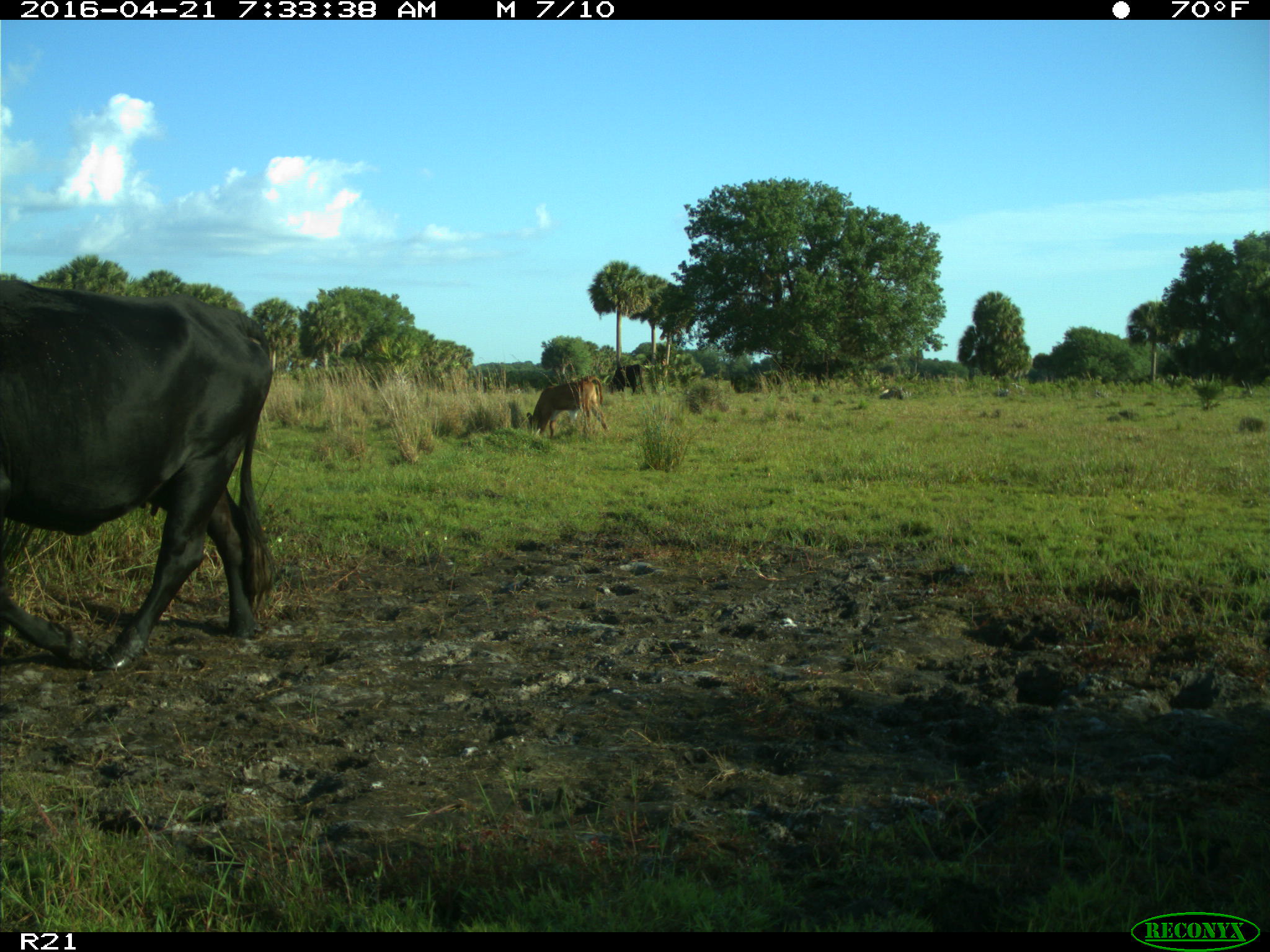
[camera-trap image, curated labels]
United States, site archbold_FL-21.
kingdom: Animalia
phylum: Chordata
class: Mammalia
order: Artiodactyla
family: Bovidae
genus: Bos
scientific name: Bos taurus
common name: domestic cow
Bos taurus (domestic cow).